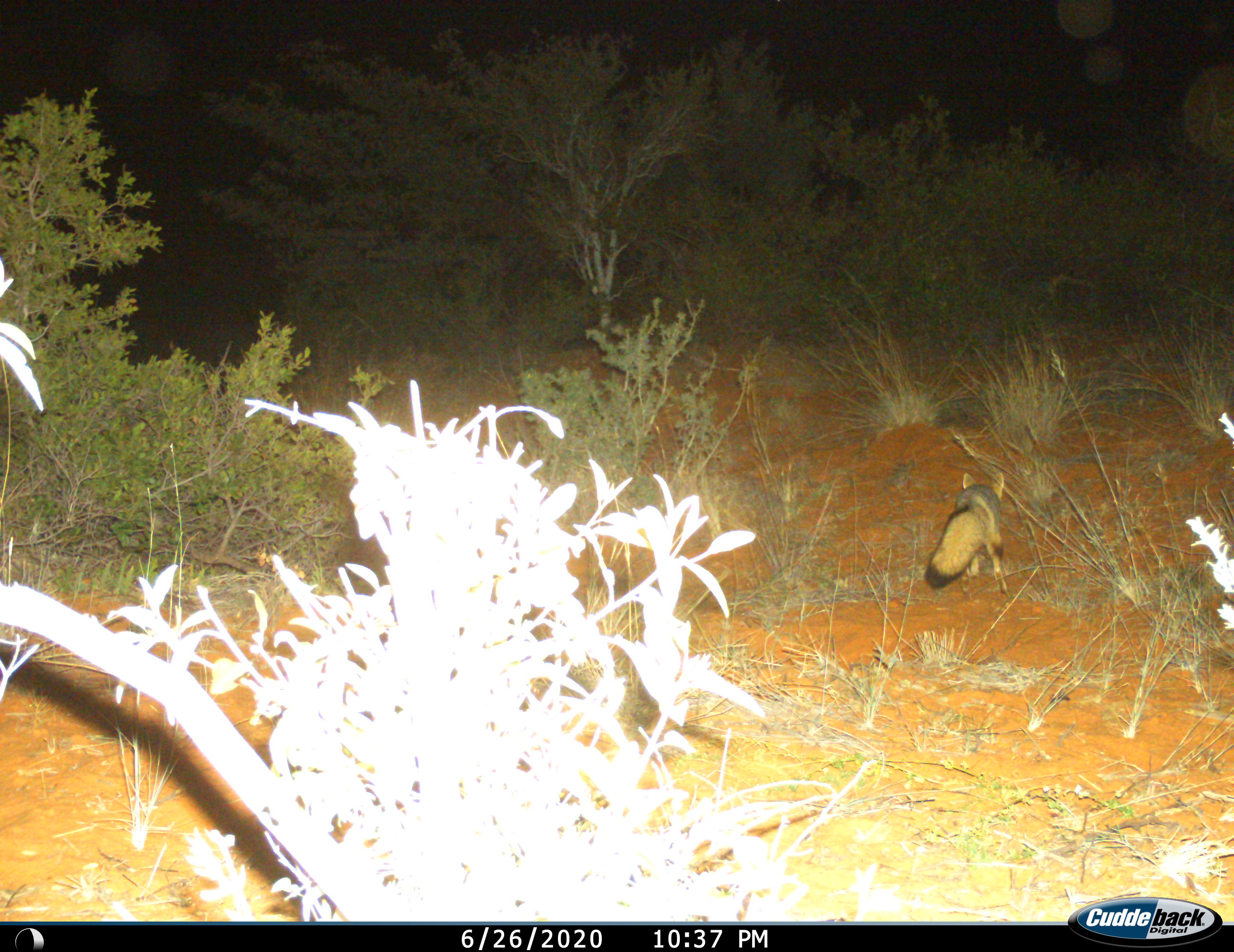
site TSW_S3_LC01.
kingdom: Animalia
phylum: Chordata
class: Mammalia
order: Carnivora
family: Canidae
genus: Vulpes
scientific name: Vulpes chama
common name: cape fox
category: foxcape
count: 1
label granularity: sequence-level